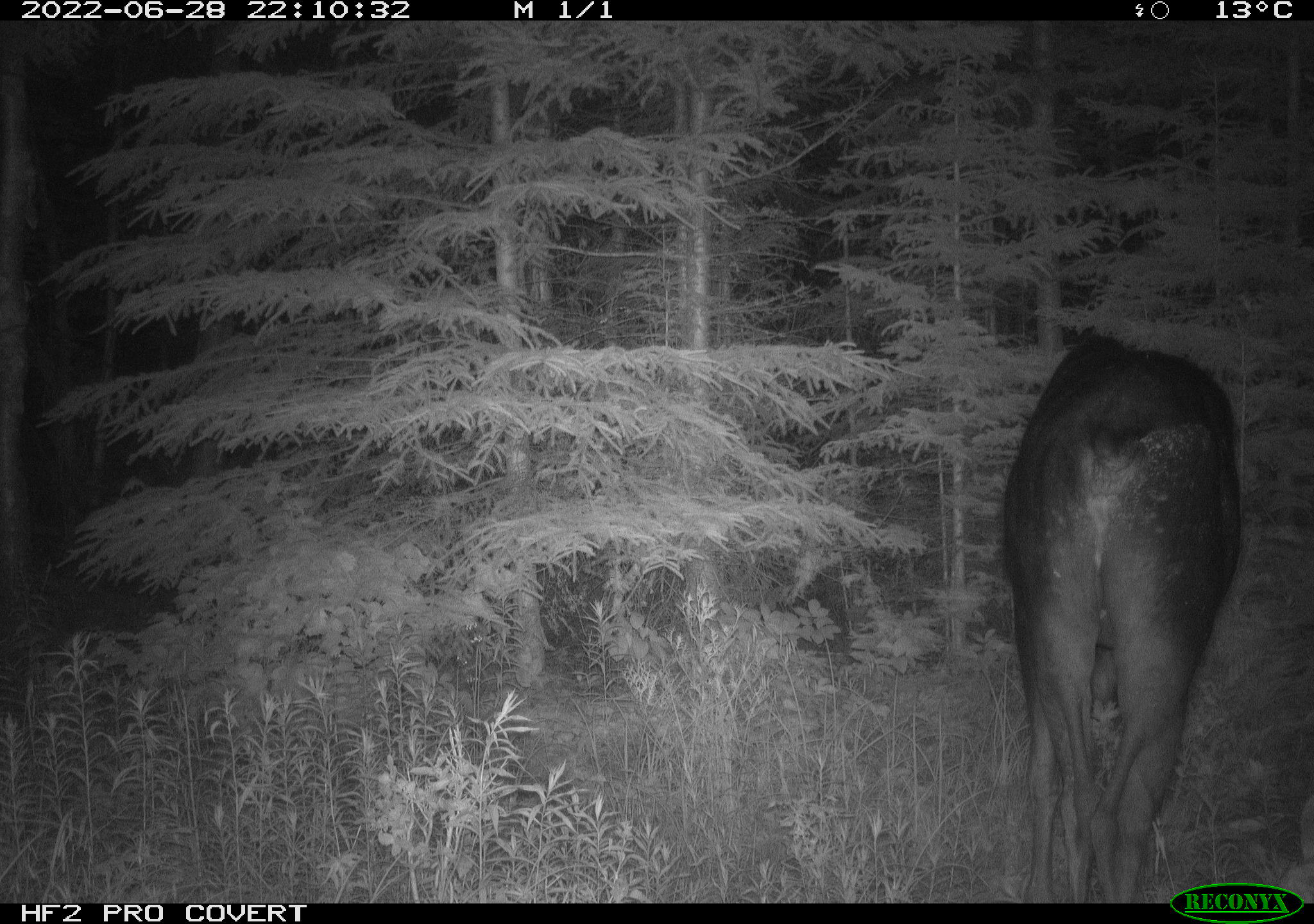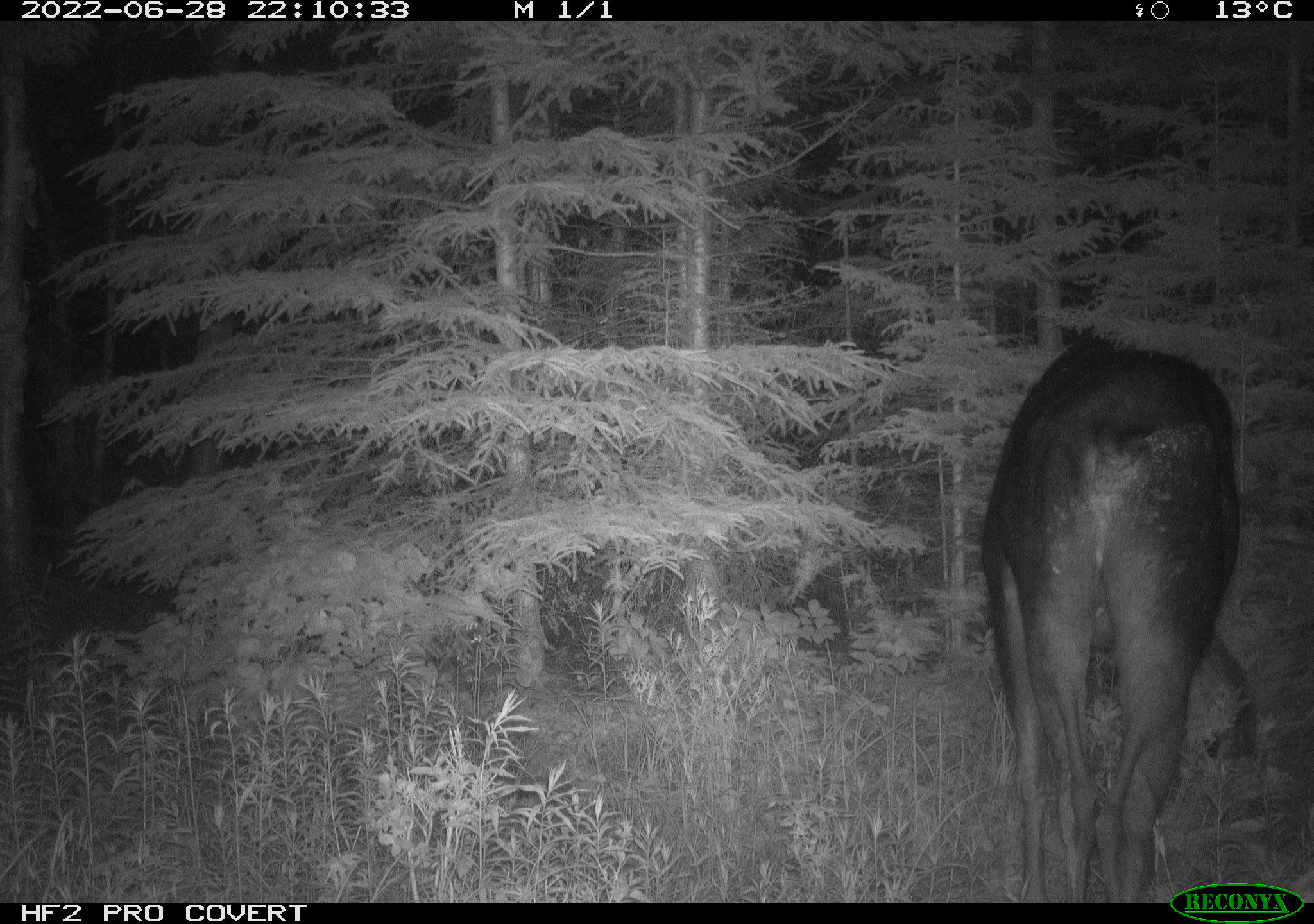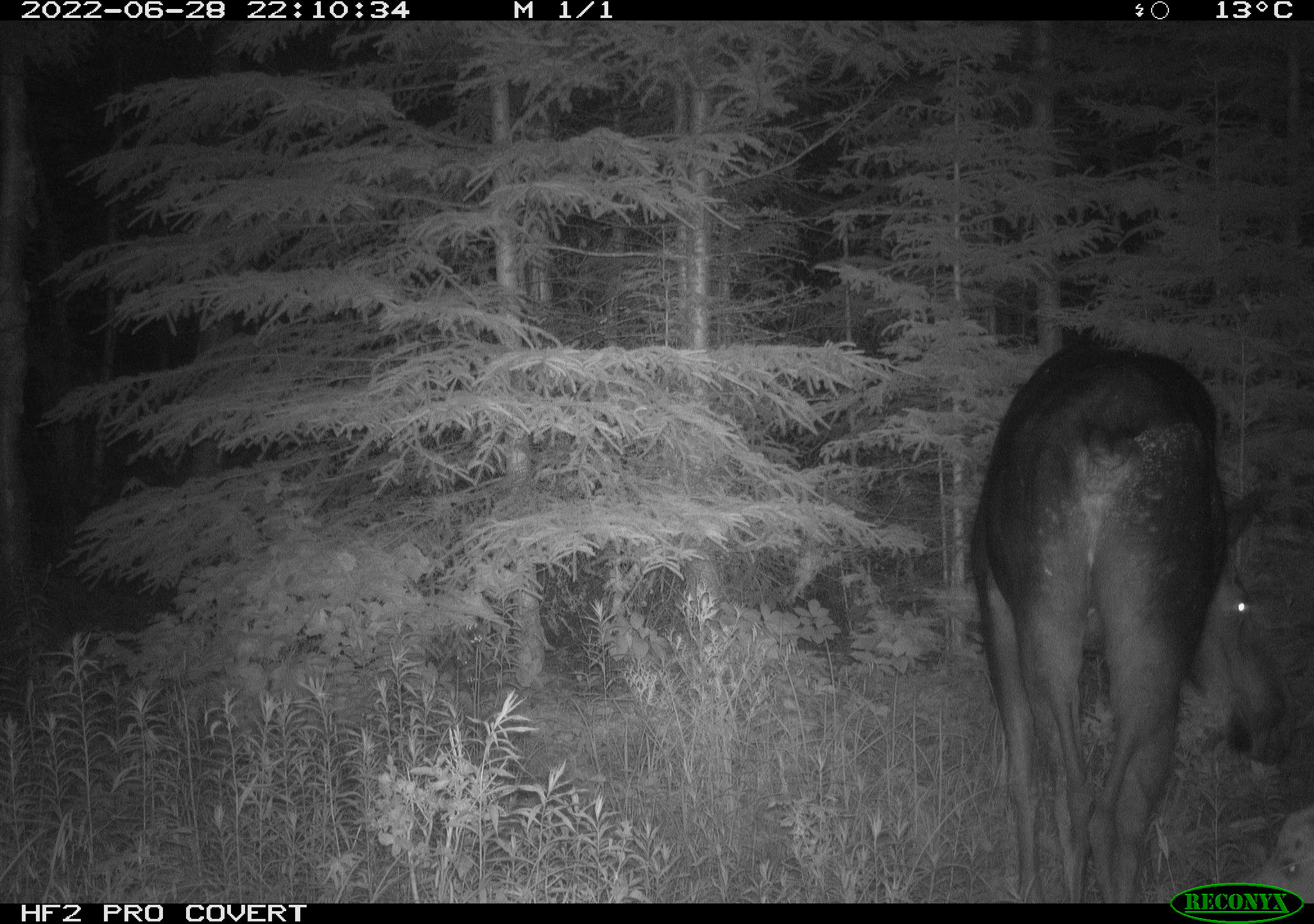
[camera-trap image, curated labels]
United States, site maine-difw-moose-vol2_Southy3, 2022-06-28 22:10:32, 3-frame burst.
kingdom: Animalia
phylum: Chordata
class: Mammalia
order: Artiodactyla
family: Cervidae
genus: Alces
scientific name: Alces alces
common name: moose